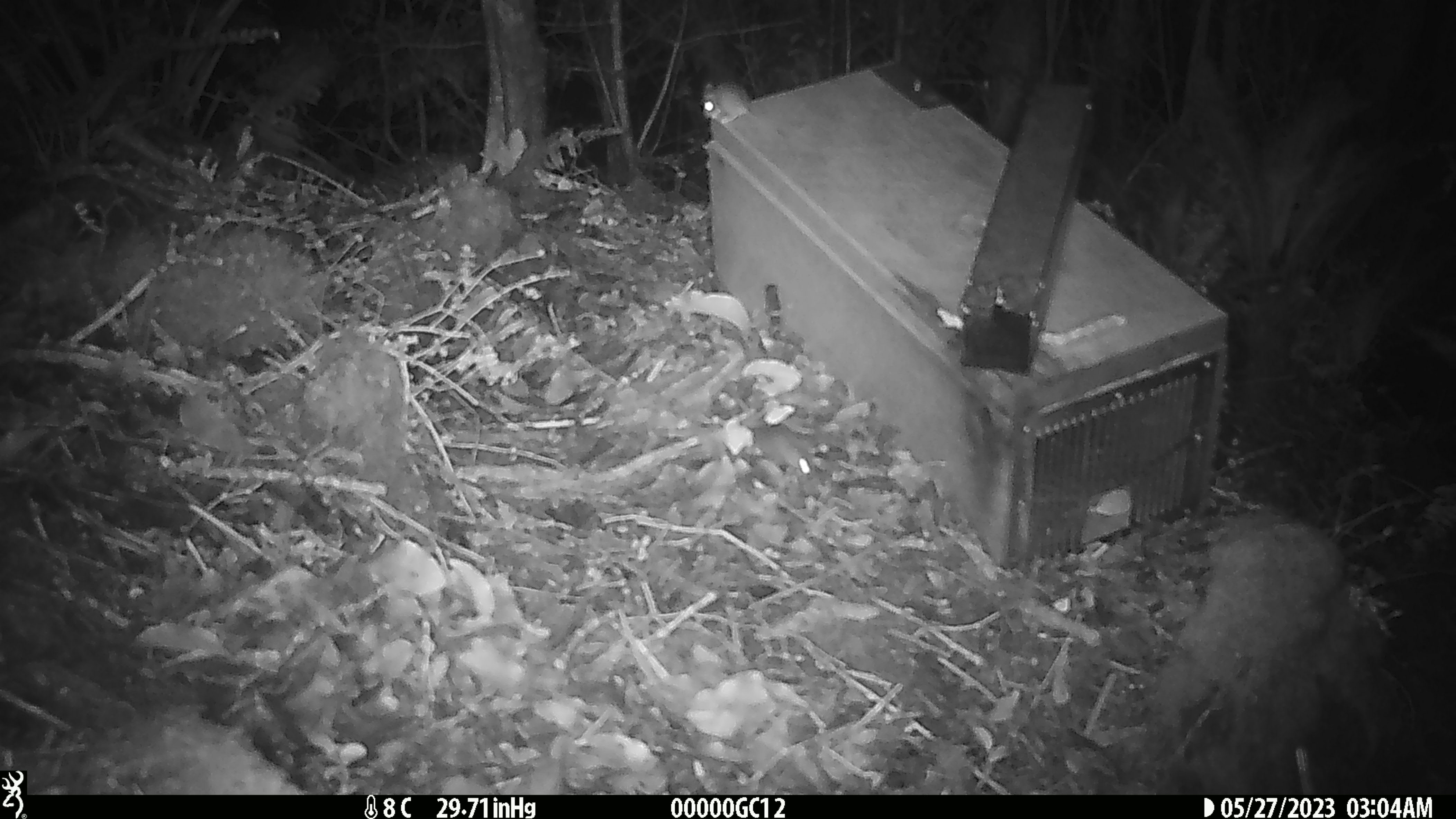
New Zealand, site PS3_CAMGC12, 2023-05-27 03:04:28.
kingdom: Animalia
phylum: Chordata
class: Mammalia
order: Rodentia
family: Muridae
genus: Mus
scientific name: Mus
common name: mouse